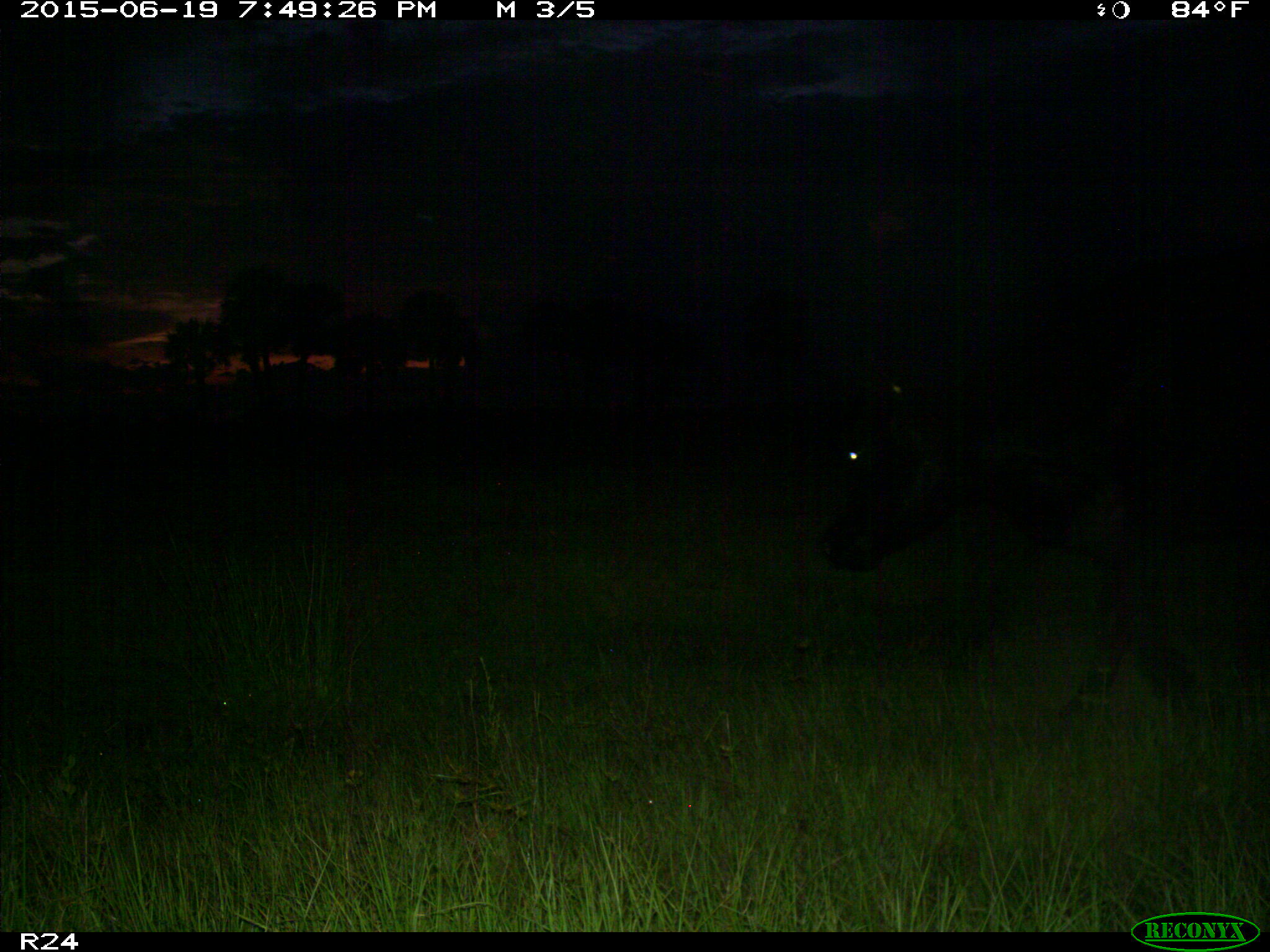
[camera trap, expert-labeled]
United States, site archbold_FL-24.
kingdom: Animalia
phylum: Chordata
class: Mammalia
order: Artiodactyla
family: Bovidae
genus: Bos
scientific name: Bos taurus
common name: domestic cow